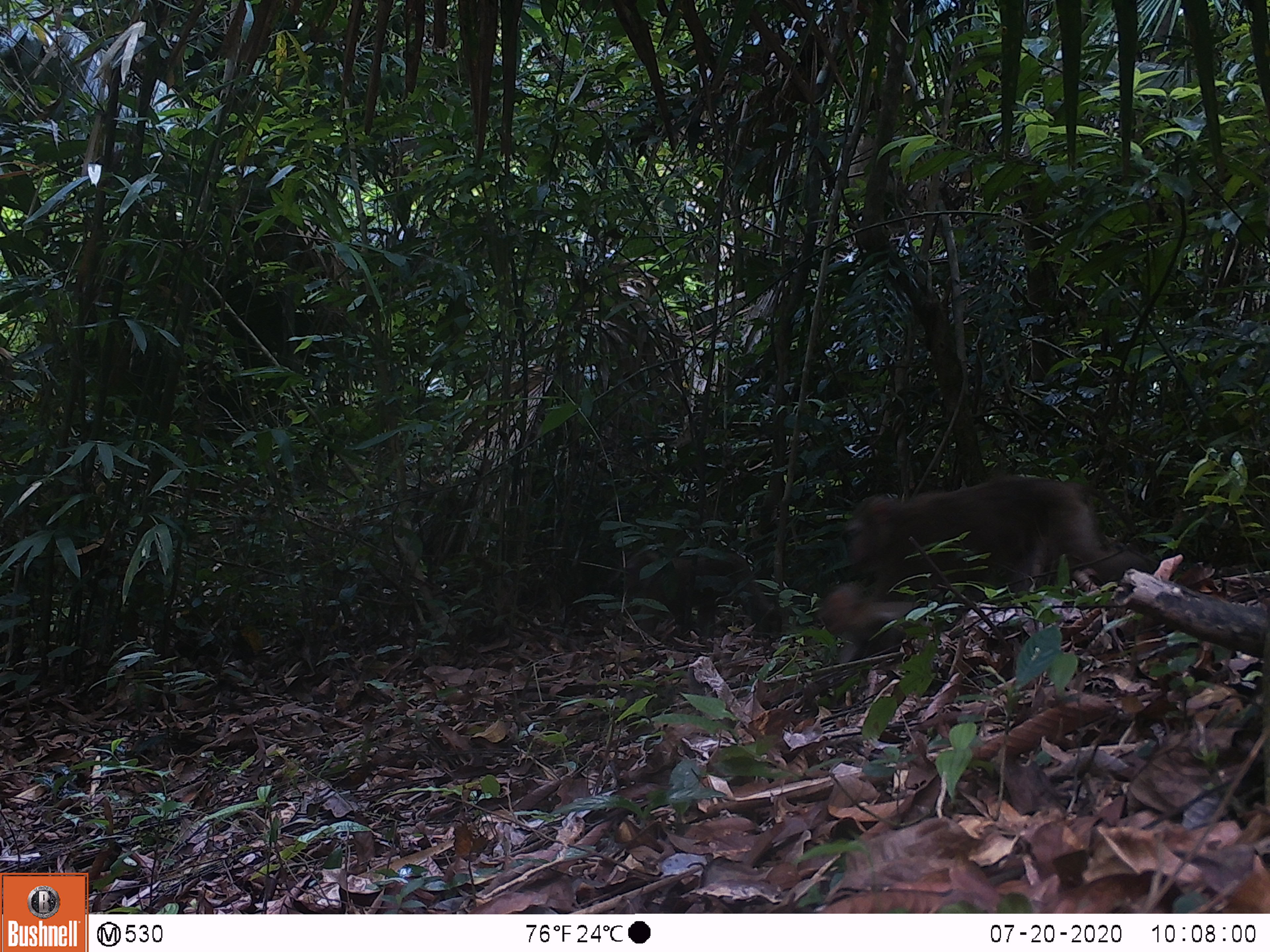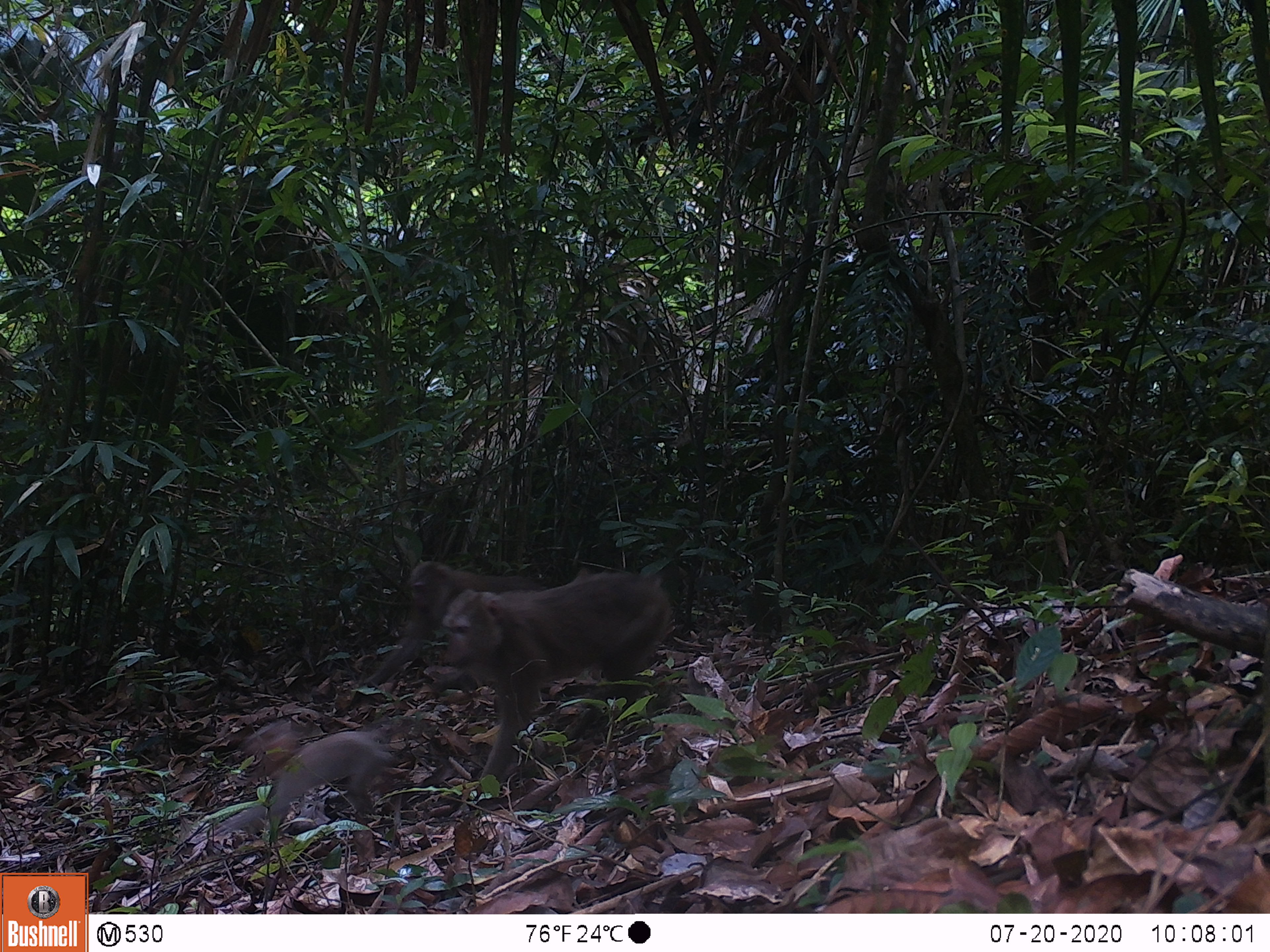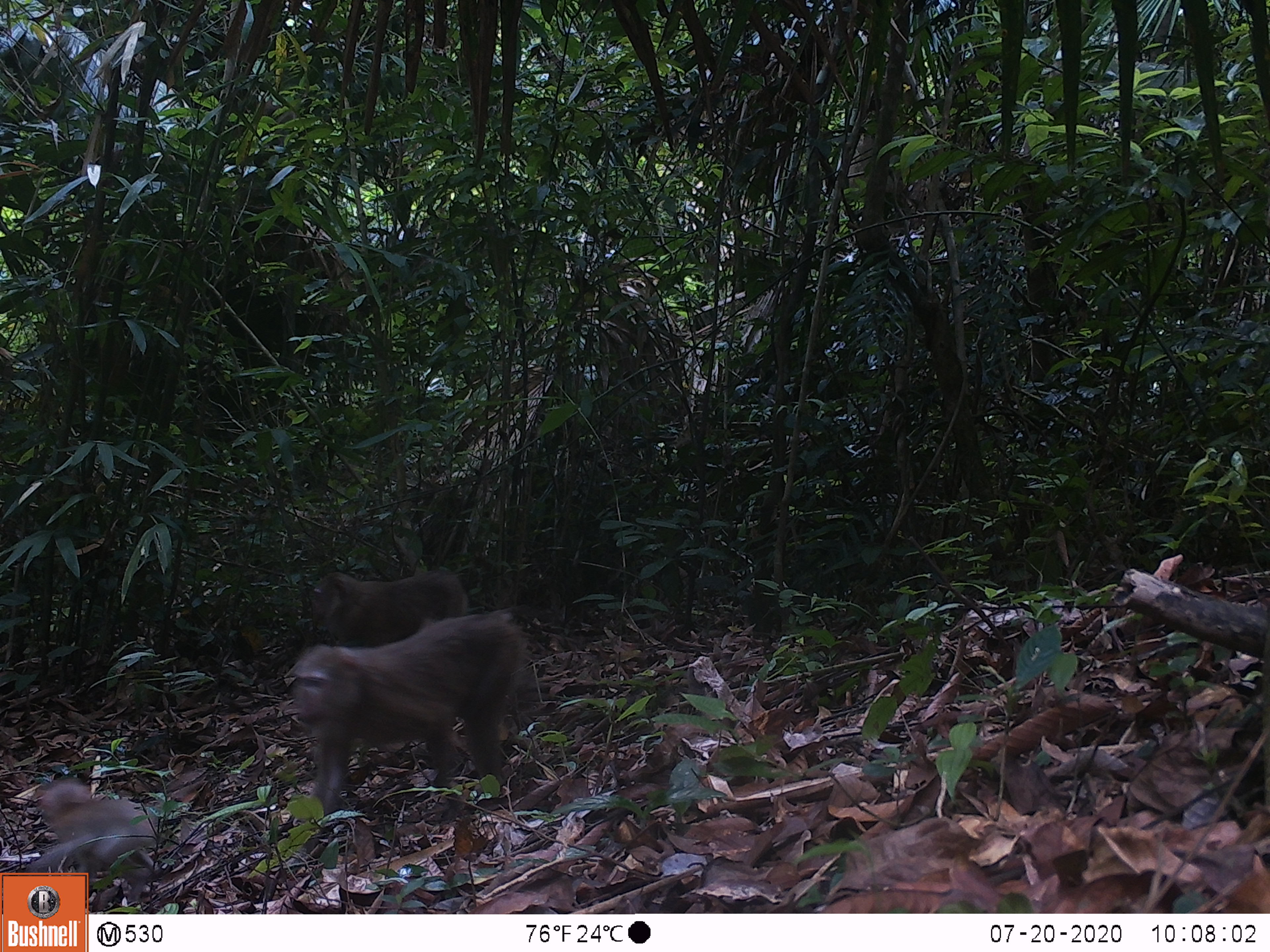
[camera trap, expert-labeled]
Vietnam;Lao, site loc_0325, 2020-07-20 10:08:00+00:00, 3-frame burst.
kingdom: Animalia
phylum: Chordata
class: Mammalia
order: Primates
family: Cercopithecidae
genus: Macaca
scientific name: Macaca nemestrina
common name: pig-tailed macaque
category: pig tailed macaque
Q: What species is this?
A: Pig tailed macaque (pig-tailed macaque) (Macaca nemestrina).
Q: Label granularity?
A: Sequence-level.